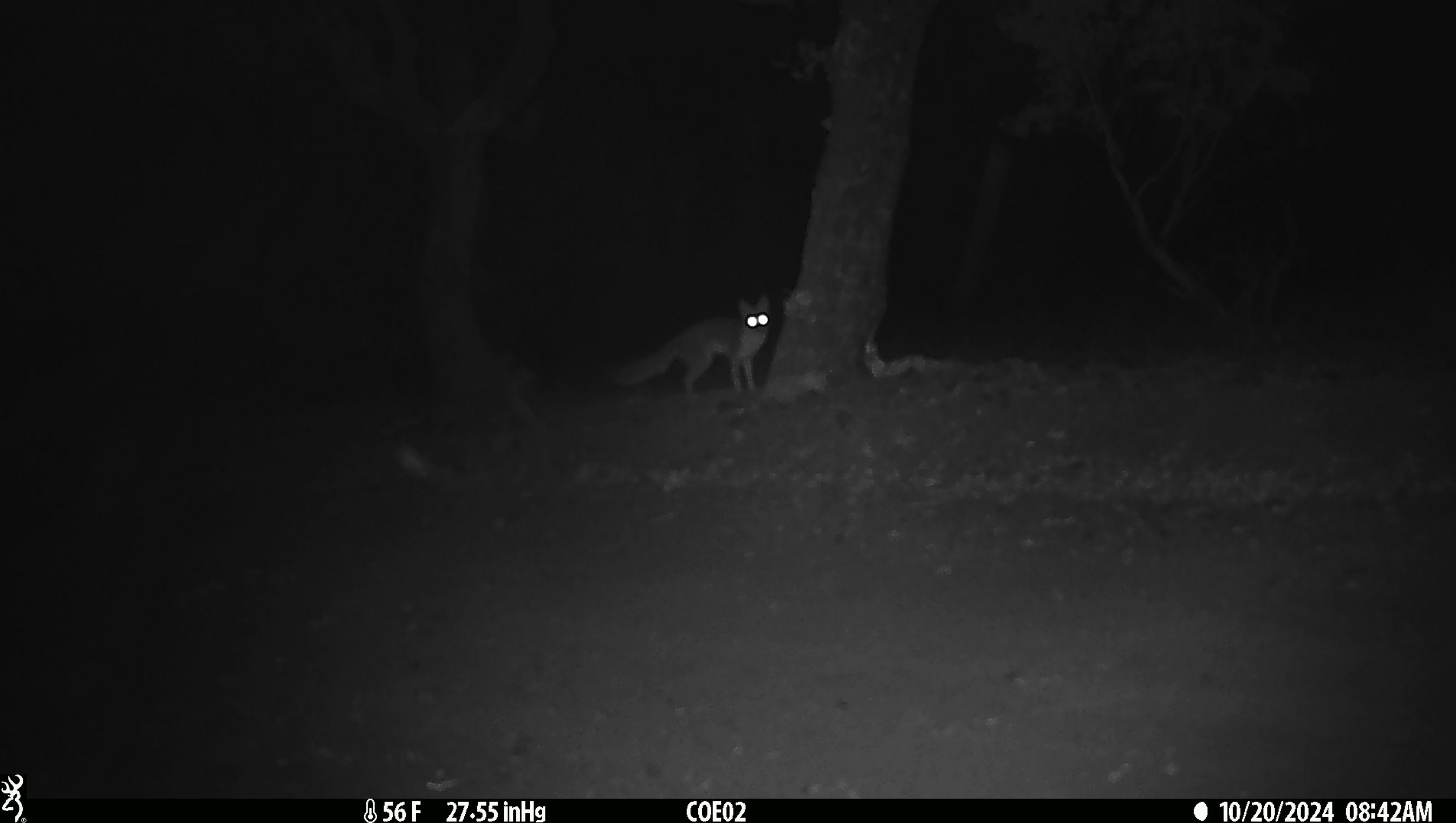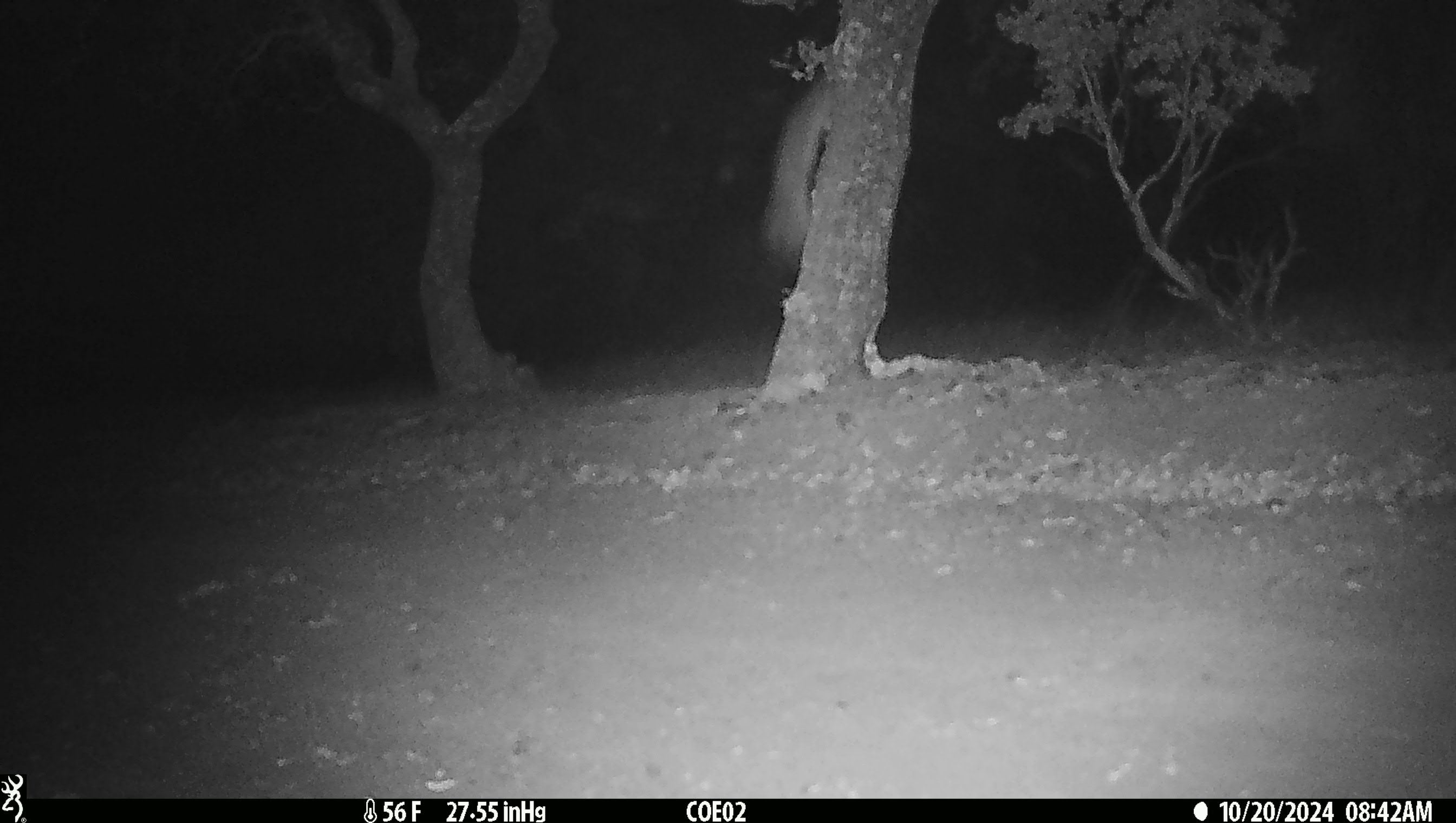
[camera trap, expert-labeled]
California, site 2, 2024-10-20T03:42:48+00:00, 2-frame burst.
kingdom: Animalia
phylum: Chordata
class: Mammalia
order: Carnivora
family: Canidae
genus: Urocyon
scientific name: Urocyon cinereoargenteus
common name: gray fox